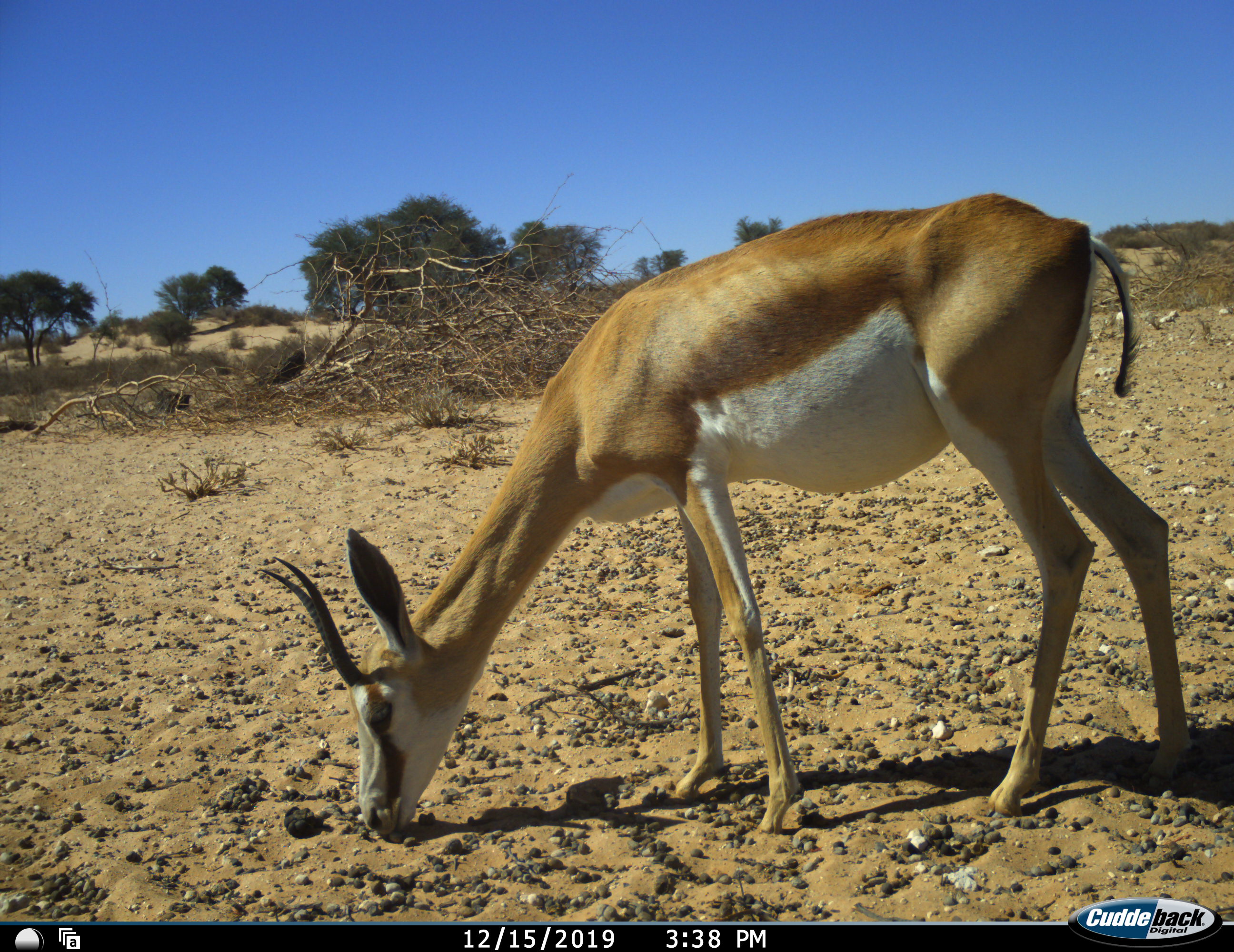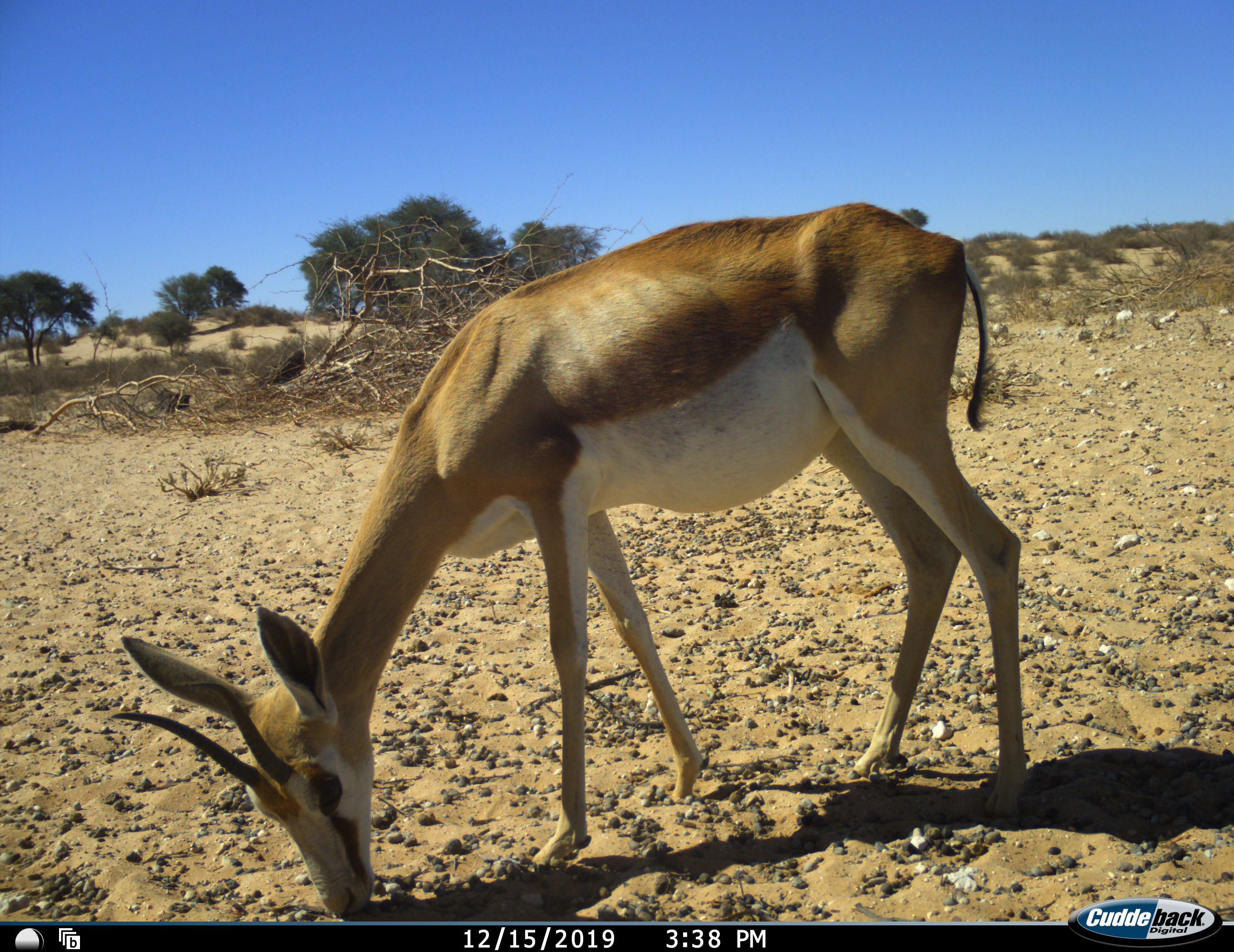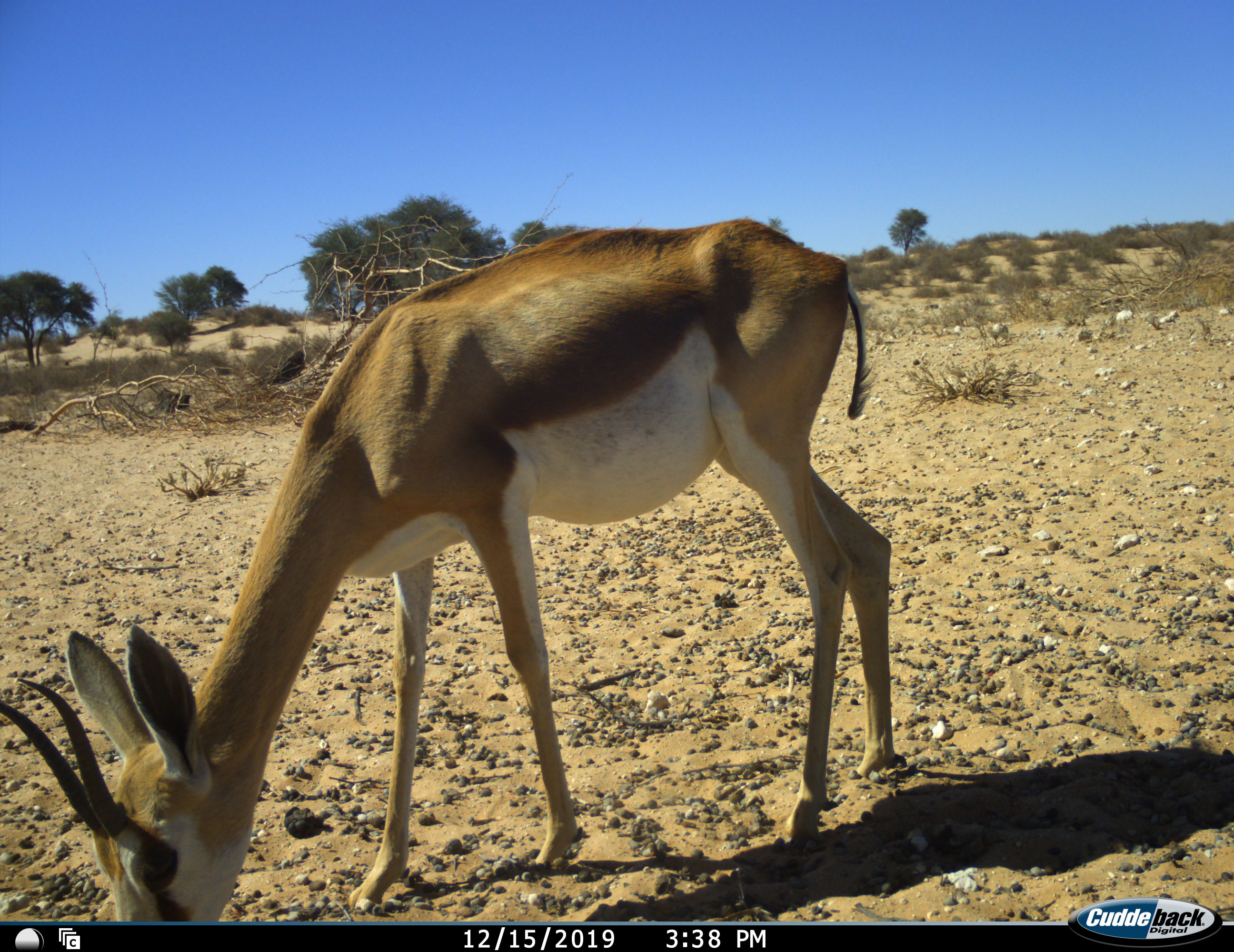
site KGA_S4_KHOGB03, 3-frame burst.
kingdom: Animalia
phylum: Chordata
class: Mammalia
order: Artiodactyla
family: Bovidae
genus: Antidorcas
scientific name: Antidorcas marsupialis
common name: springbok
Springbok (Antidorcas marsupialis), count 1. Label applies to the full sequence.